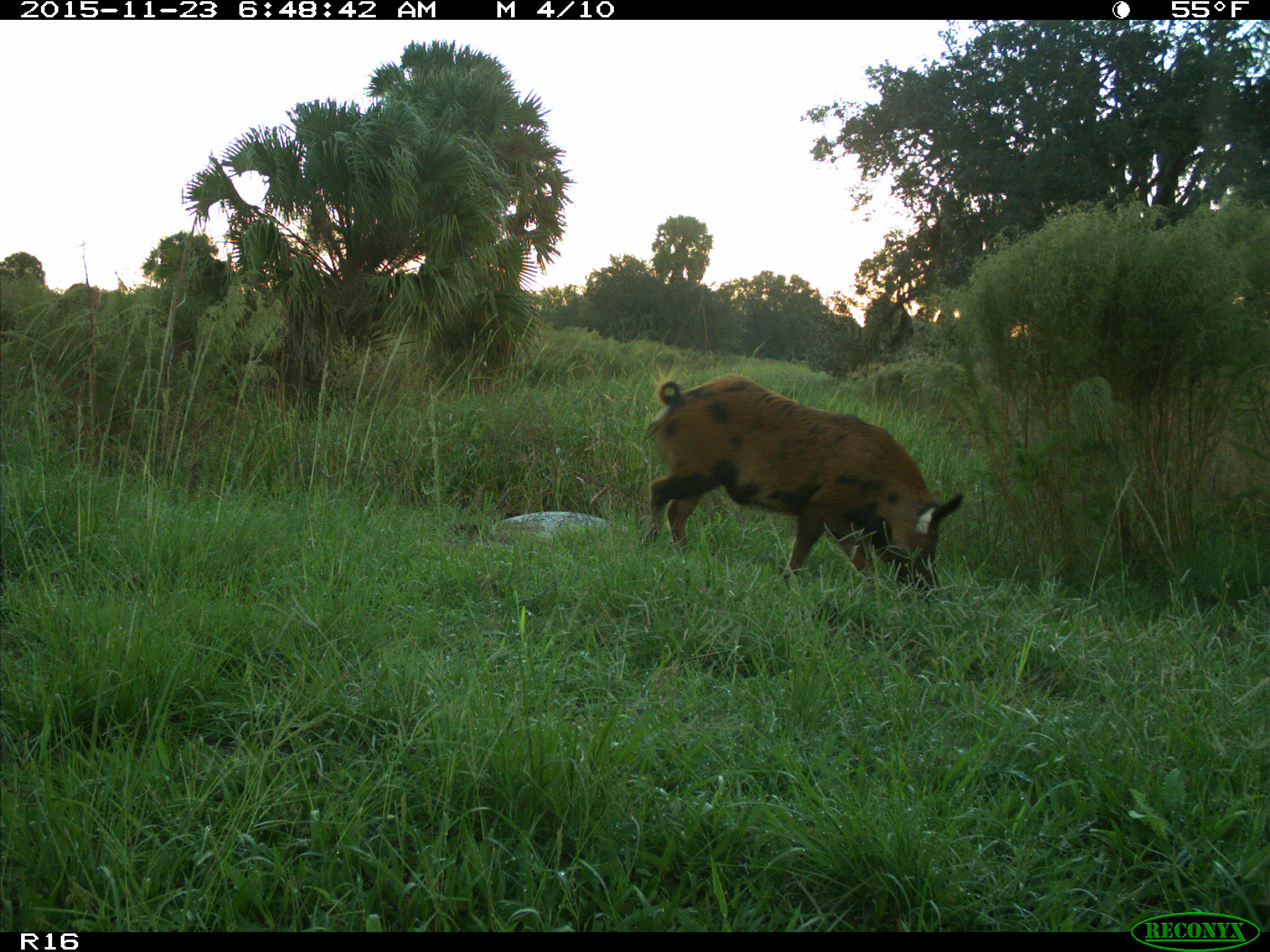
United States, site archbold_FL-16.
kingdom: Animalia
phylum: Chordata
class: Mammalia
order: Artiodactyla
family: Suidae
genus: Sus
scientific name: Sus scrofa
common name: wild boar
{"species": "Sus scrofa (wild boar)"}